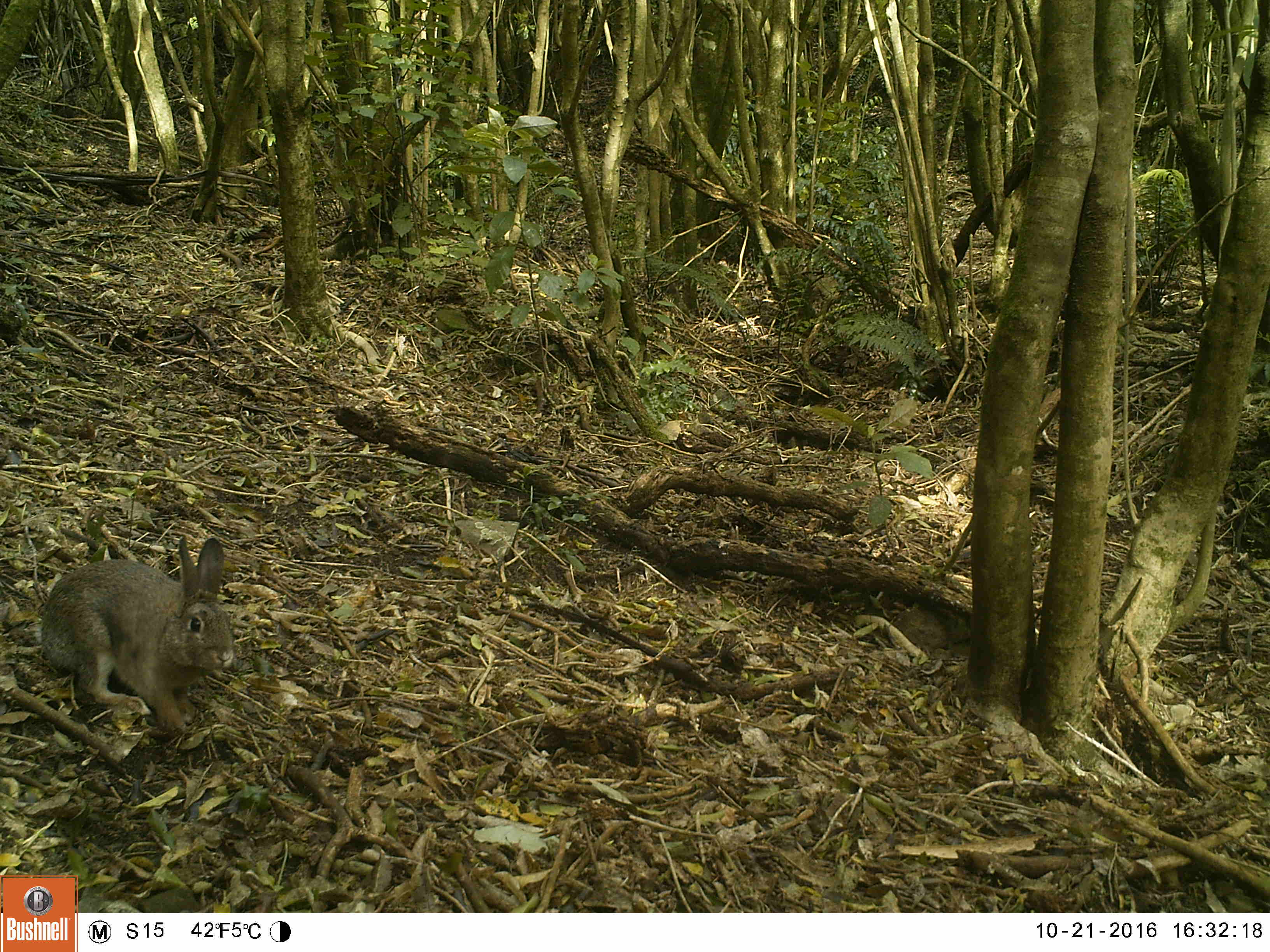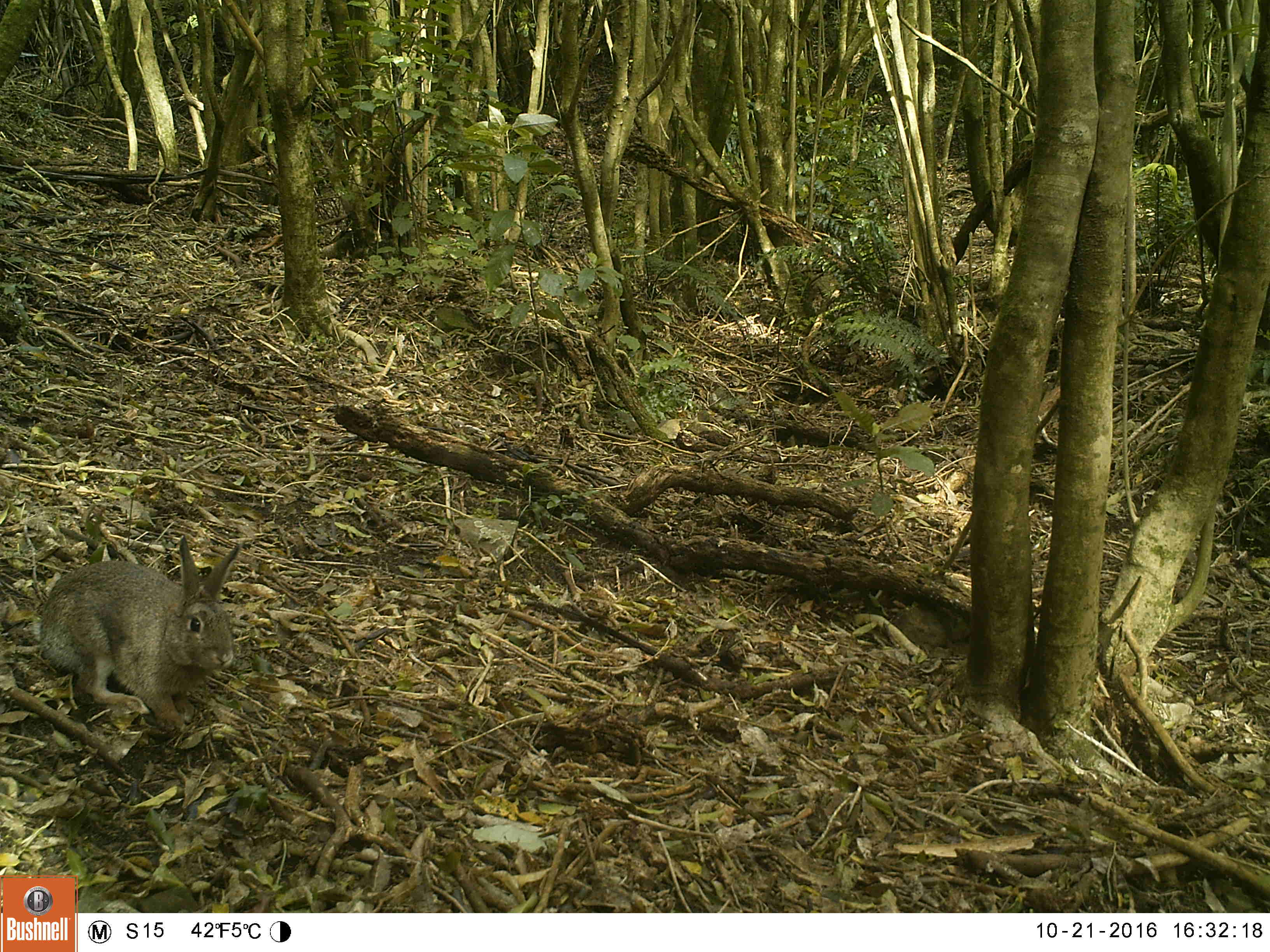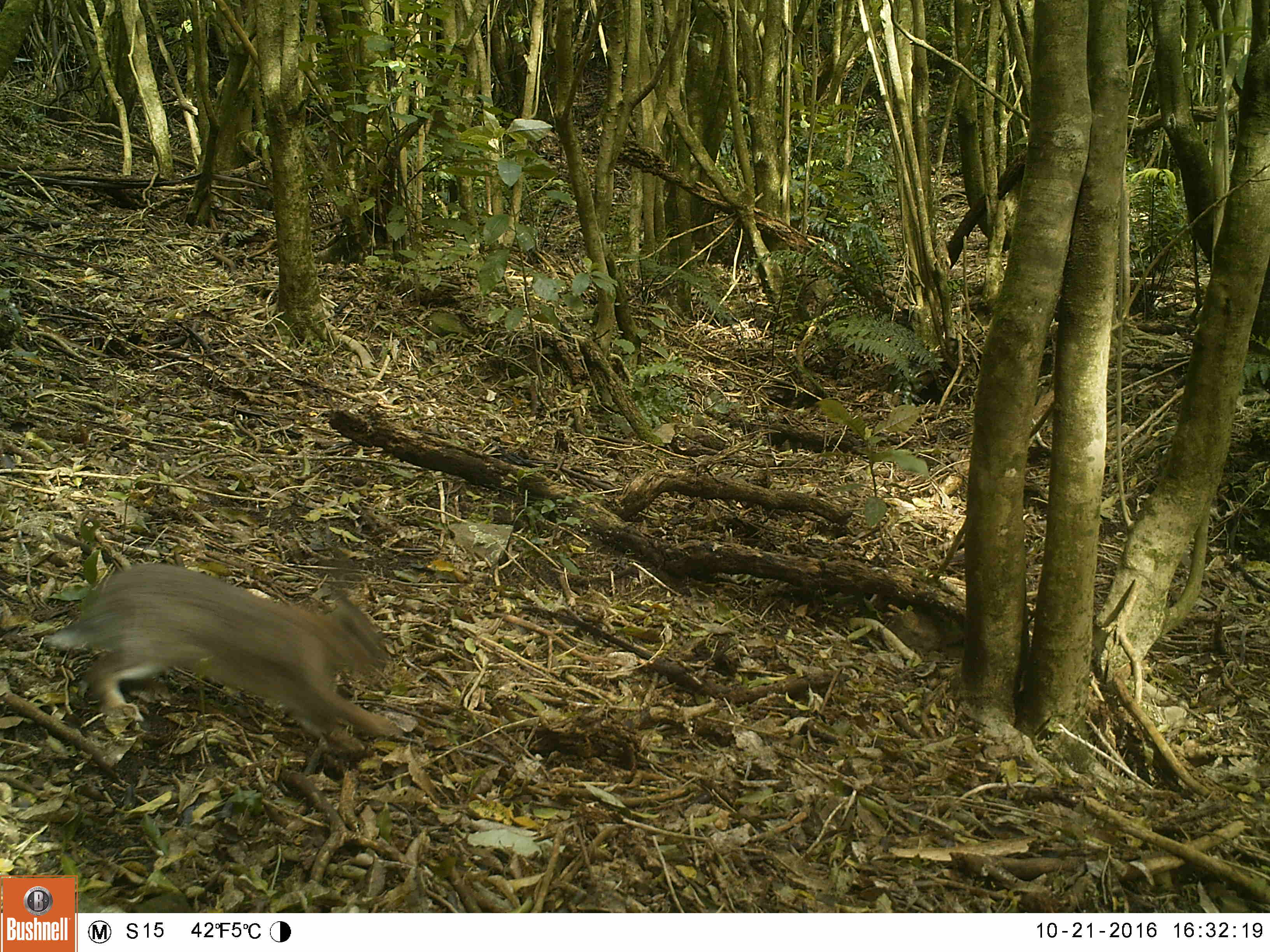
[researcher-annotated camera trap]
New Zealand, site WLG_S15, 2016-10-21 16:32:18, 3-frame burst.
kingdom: Animalia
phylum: Chordata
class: Mammalia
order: Lagomorpha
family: Leporidae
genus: Oryctolagus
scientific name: Oryctolagus cuniculus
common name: european rabbit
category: rabbit